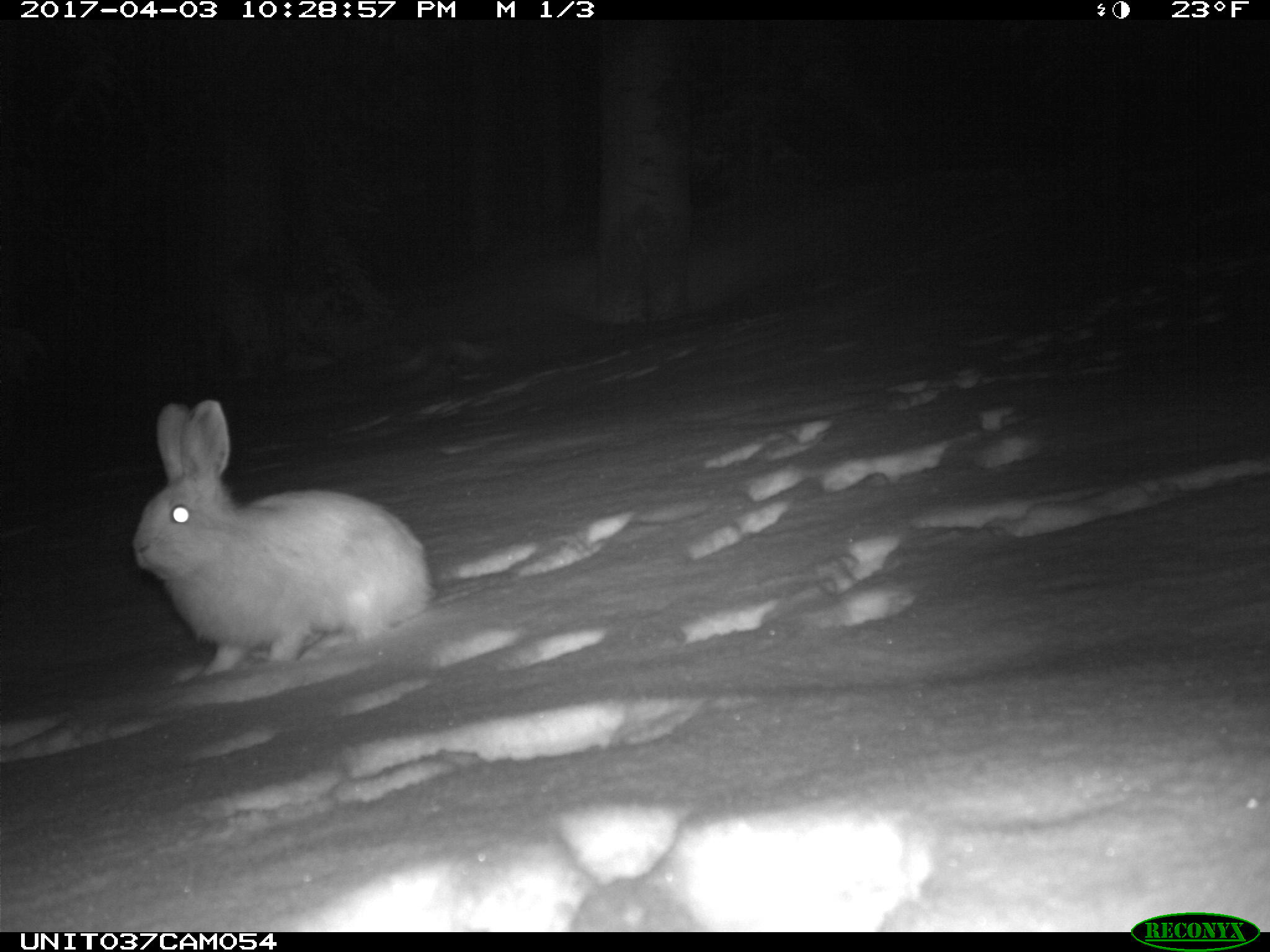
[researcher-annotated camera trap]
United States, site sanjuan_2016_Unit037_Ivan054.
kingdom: Animalia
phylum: Chordata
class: Mammalia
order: Lagomorpha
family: Leporidae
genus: Lepus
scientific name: Lepus americanus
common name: snowshoe hare